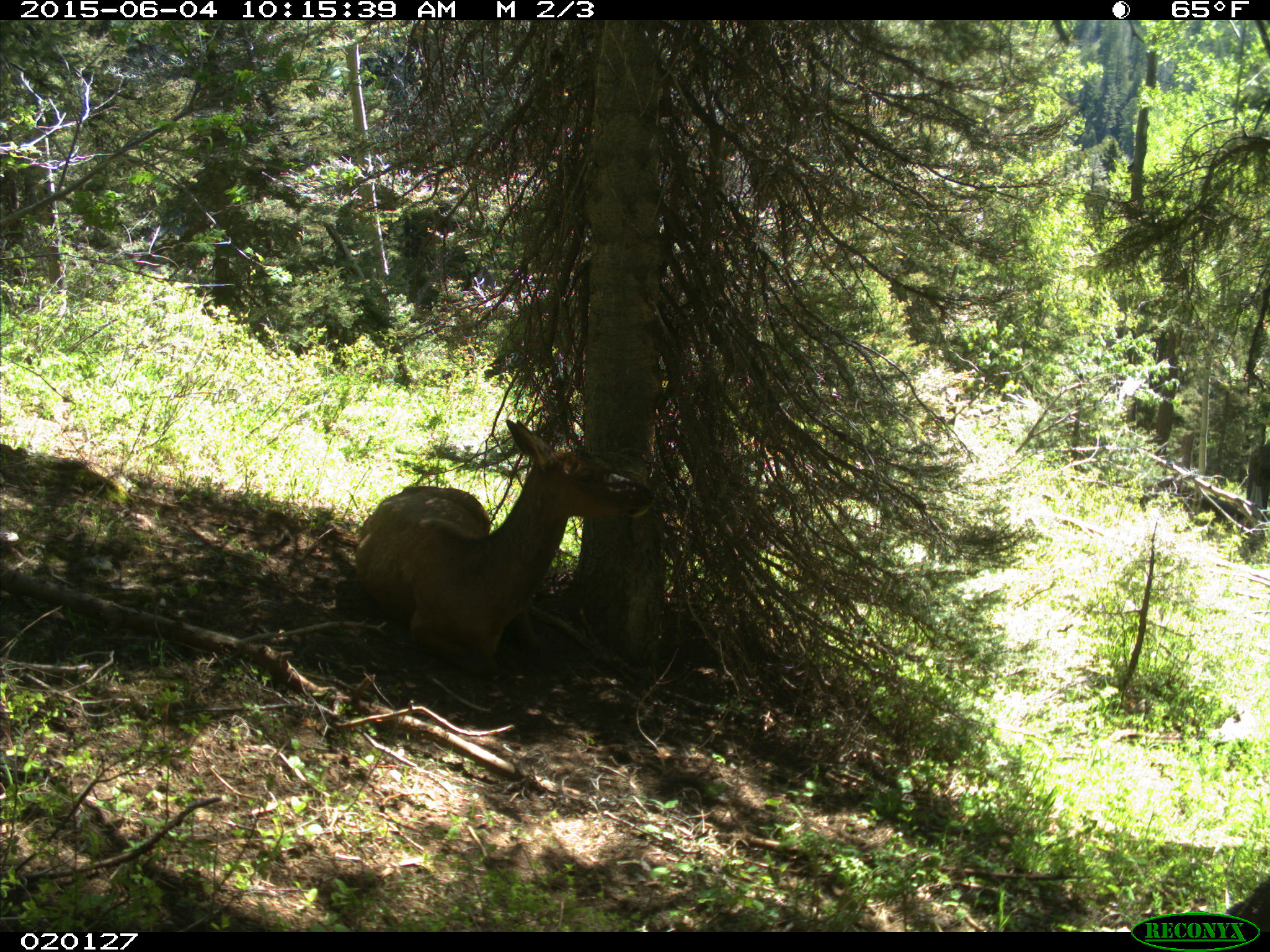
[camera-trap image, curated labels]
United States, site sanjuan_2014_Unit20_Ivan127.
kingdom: Animalia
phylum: Chordata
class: Mammalia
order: Artiodactyla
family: Cervidae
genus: Cervus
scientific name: Cervus elaphus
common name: red deer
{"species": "Cervus elaphus (red deer)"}